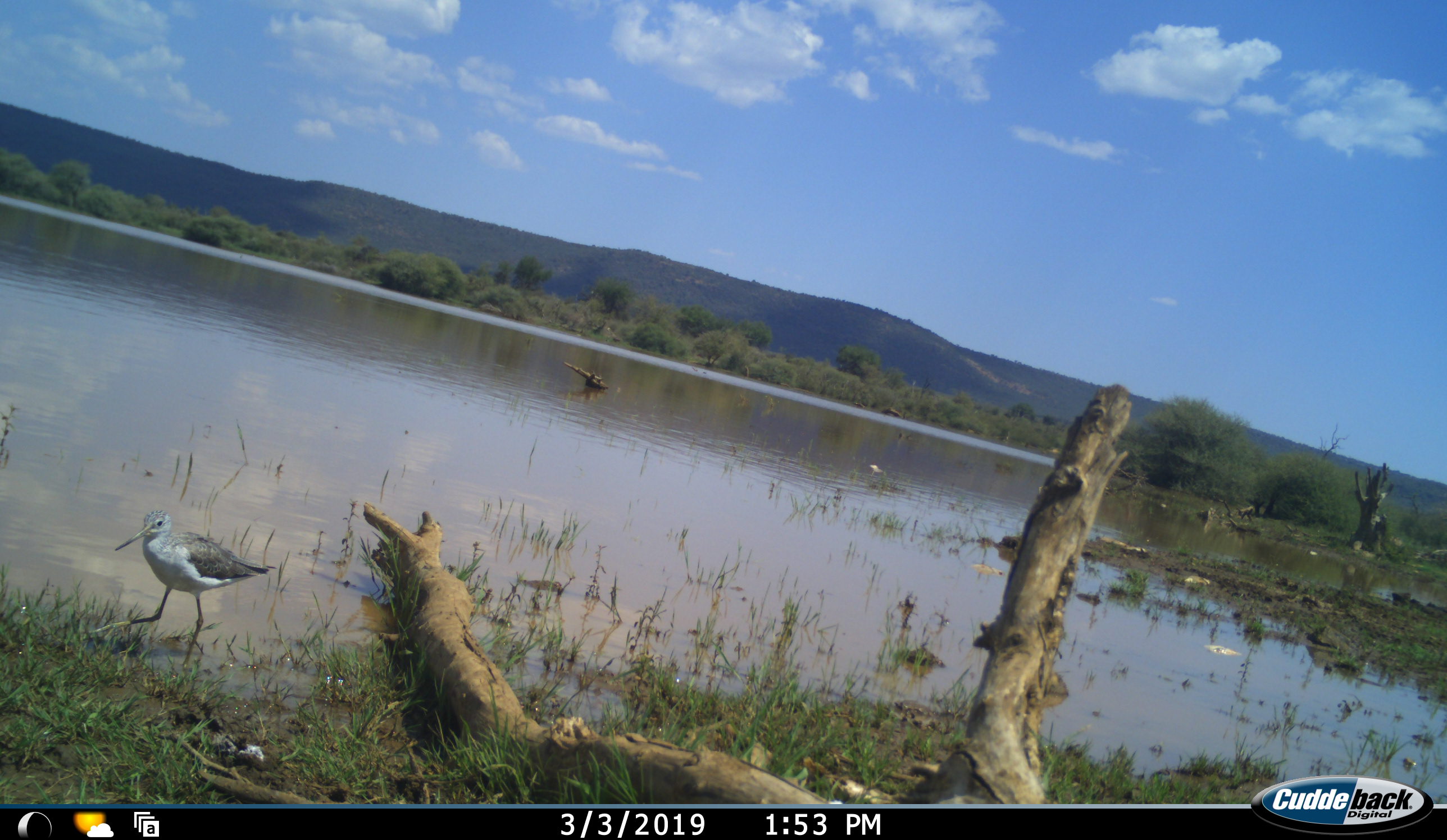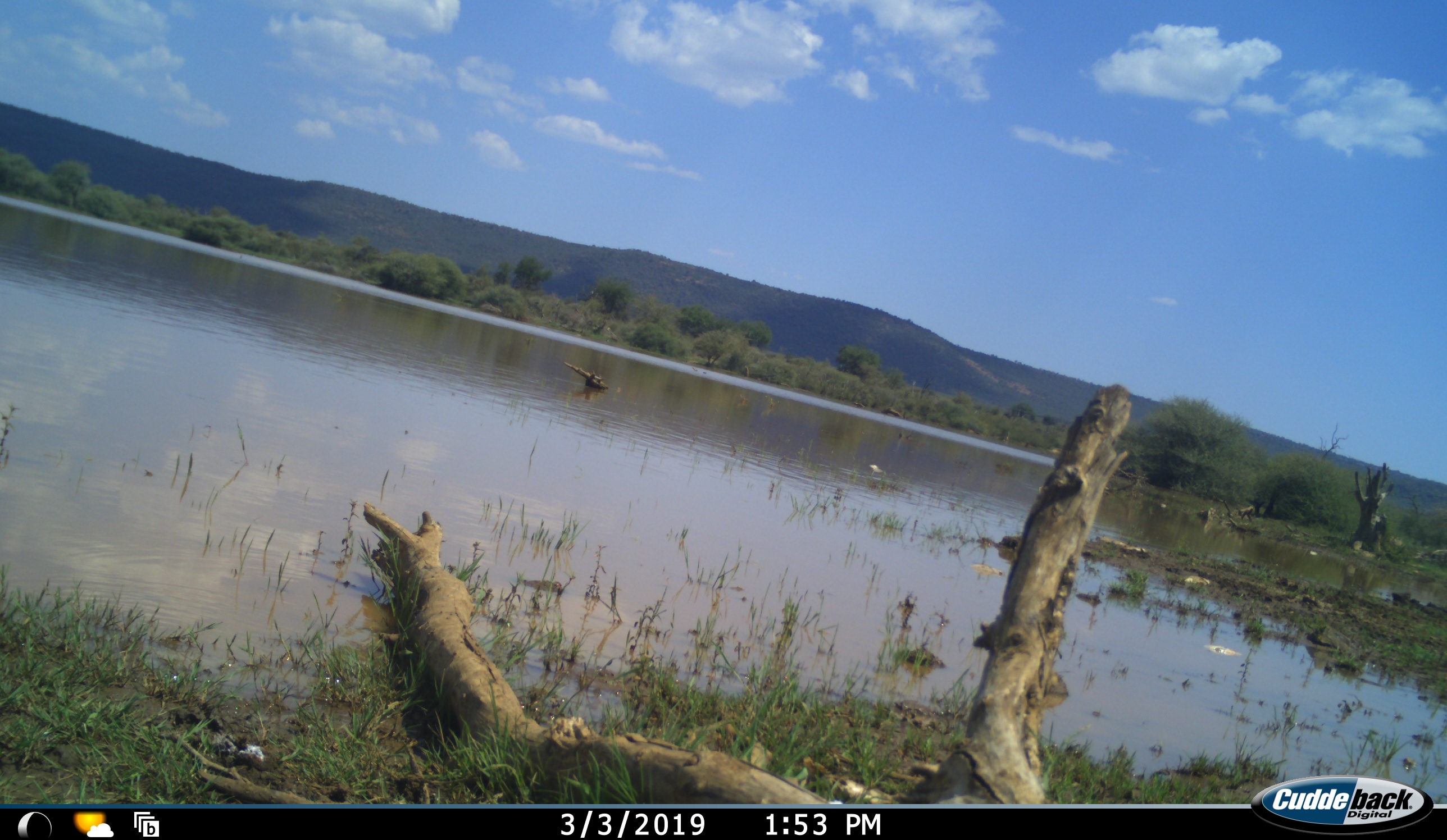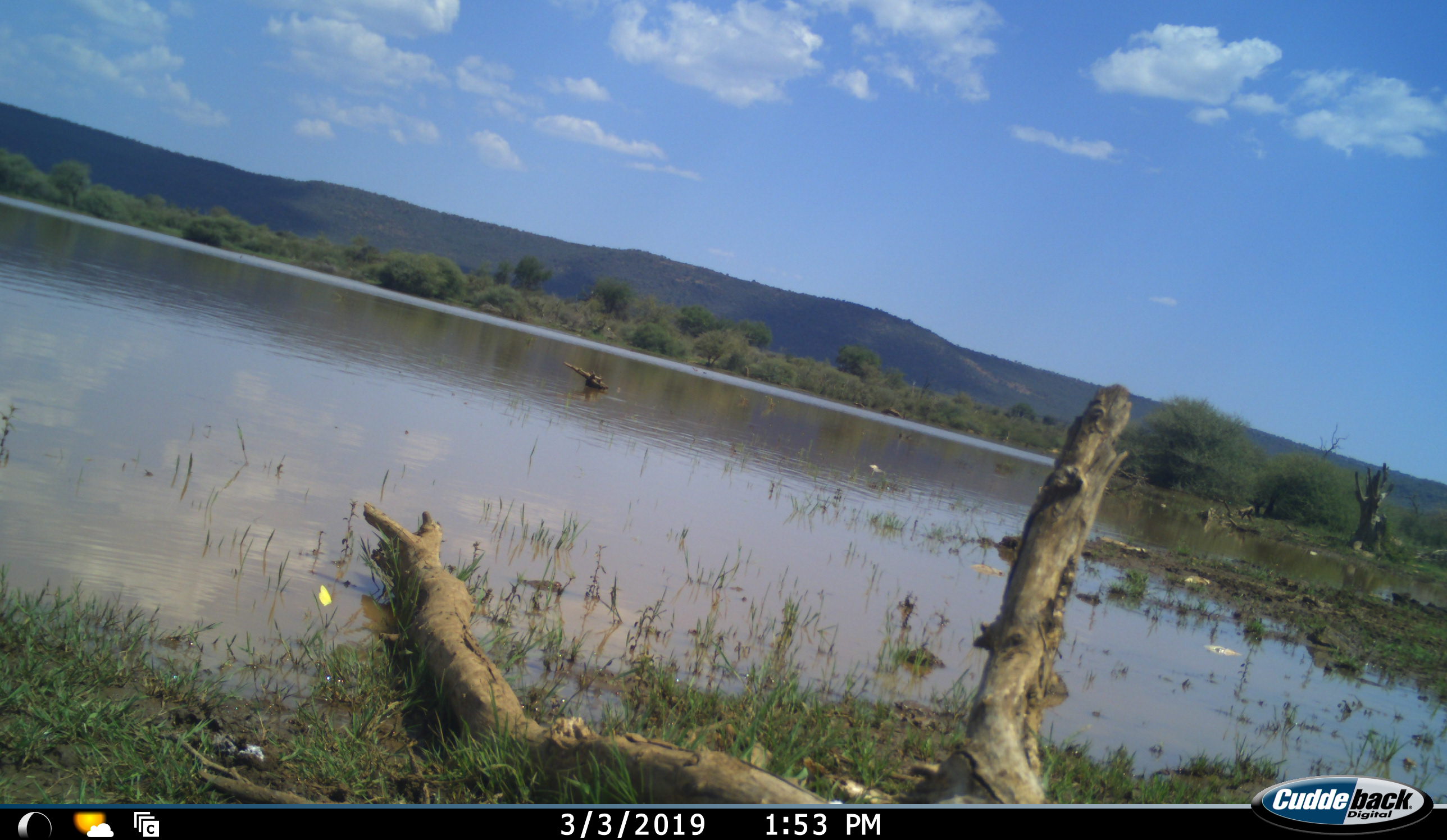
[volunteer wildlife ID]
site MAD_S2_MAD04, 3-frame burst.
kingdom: Animalia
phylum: Chordata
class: Aves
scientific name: Aves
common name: bird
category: birdother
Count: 1.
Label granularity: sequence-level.